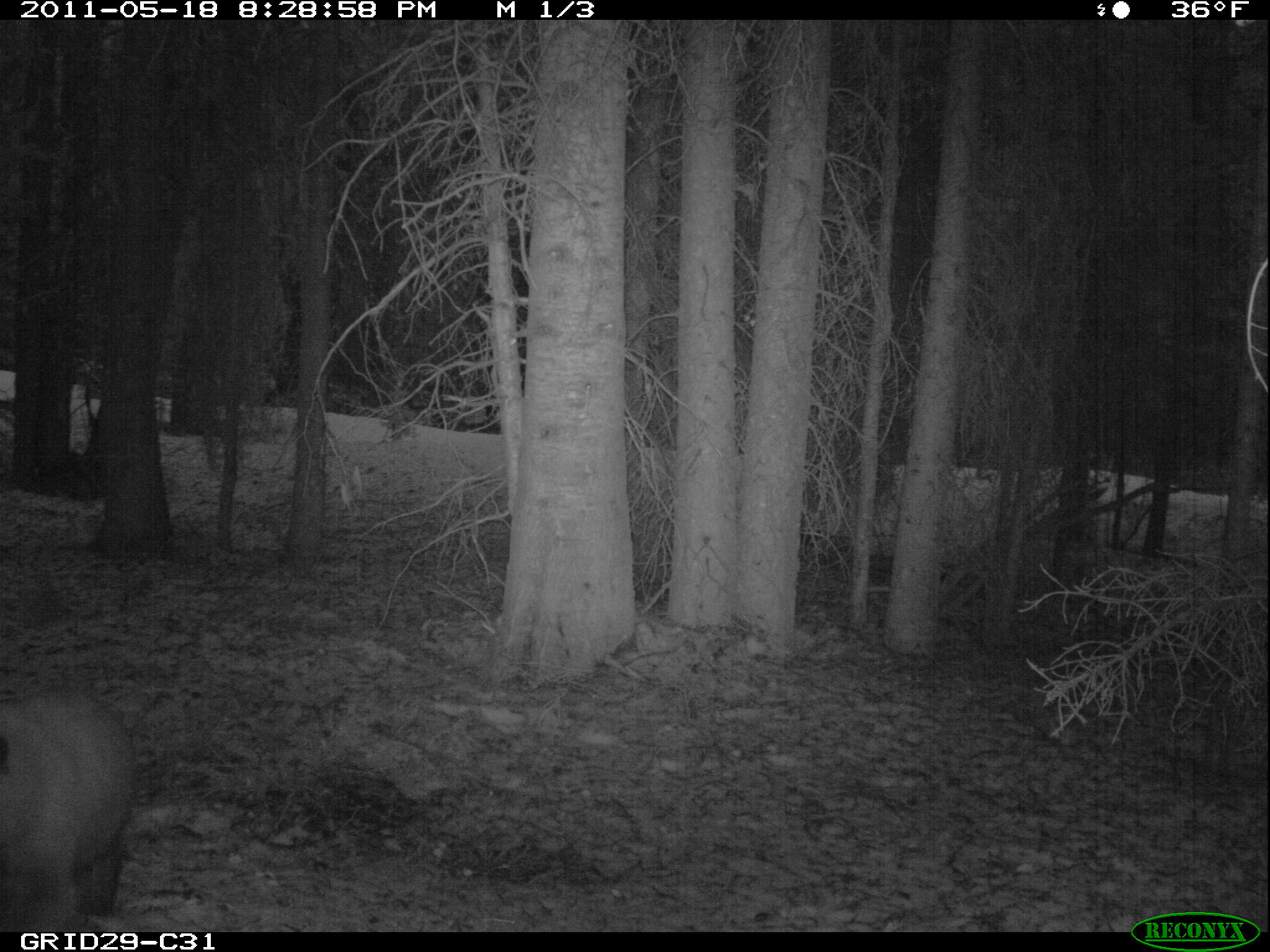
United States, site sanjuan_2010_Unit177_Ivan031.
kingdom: Animalia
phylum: Chordata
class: Mammalia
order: Carnivora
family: Ursidae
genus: Ursus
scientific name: Ursus americanus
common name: american black bear